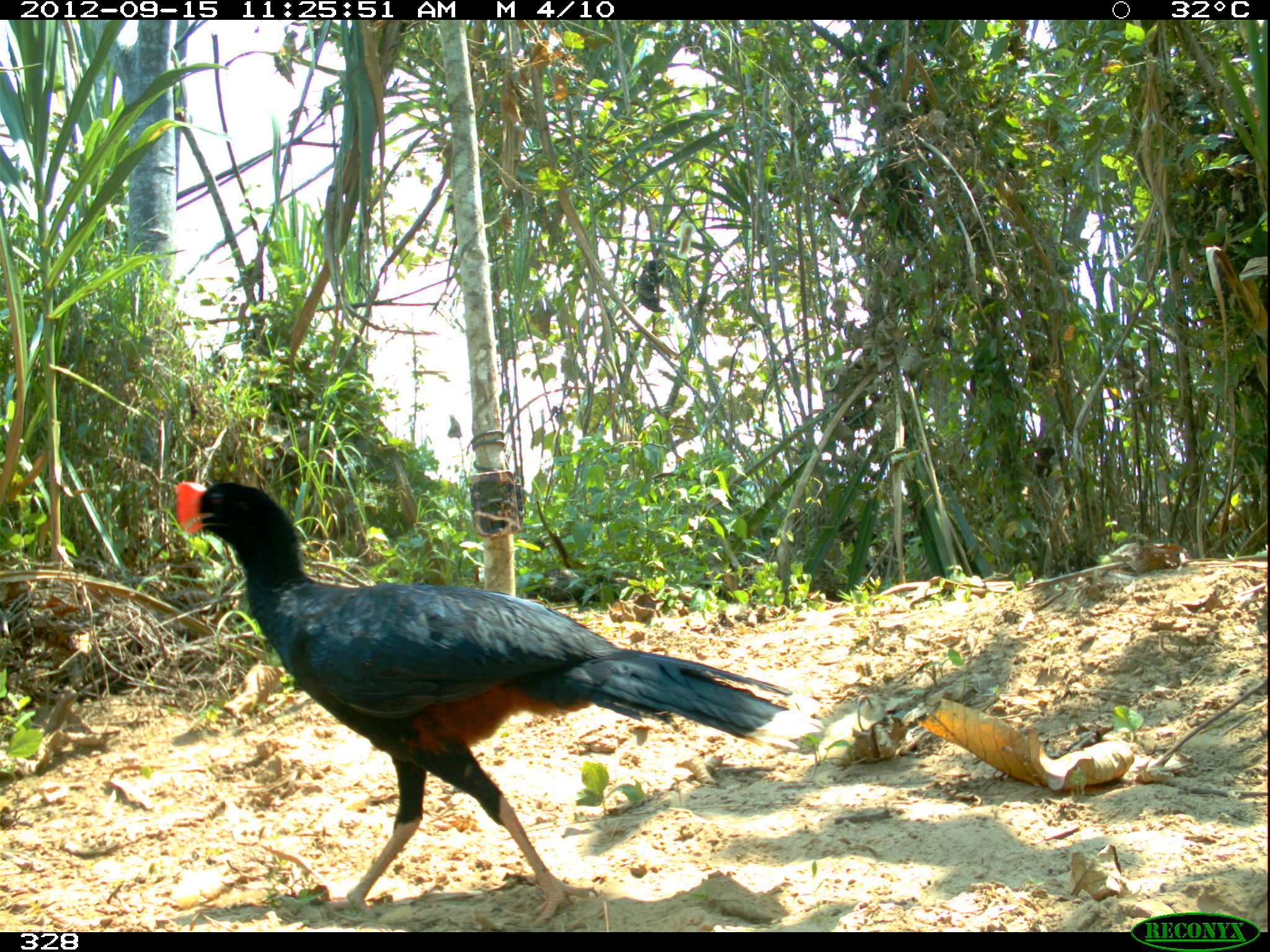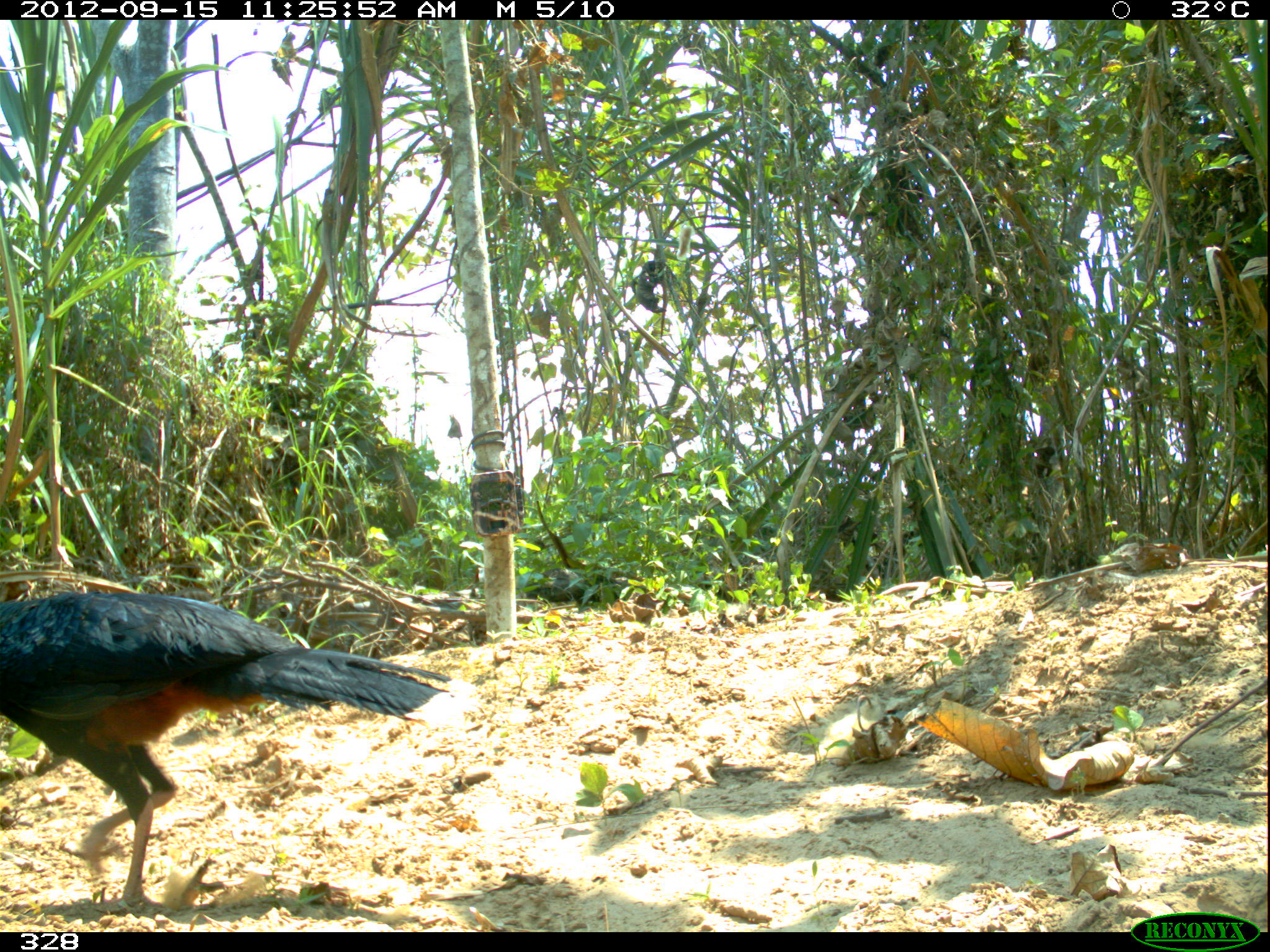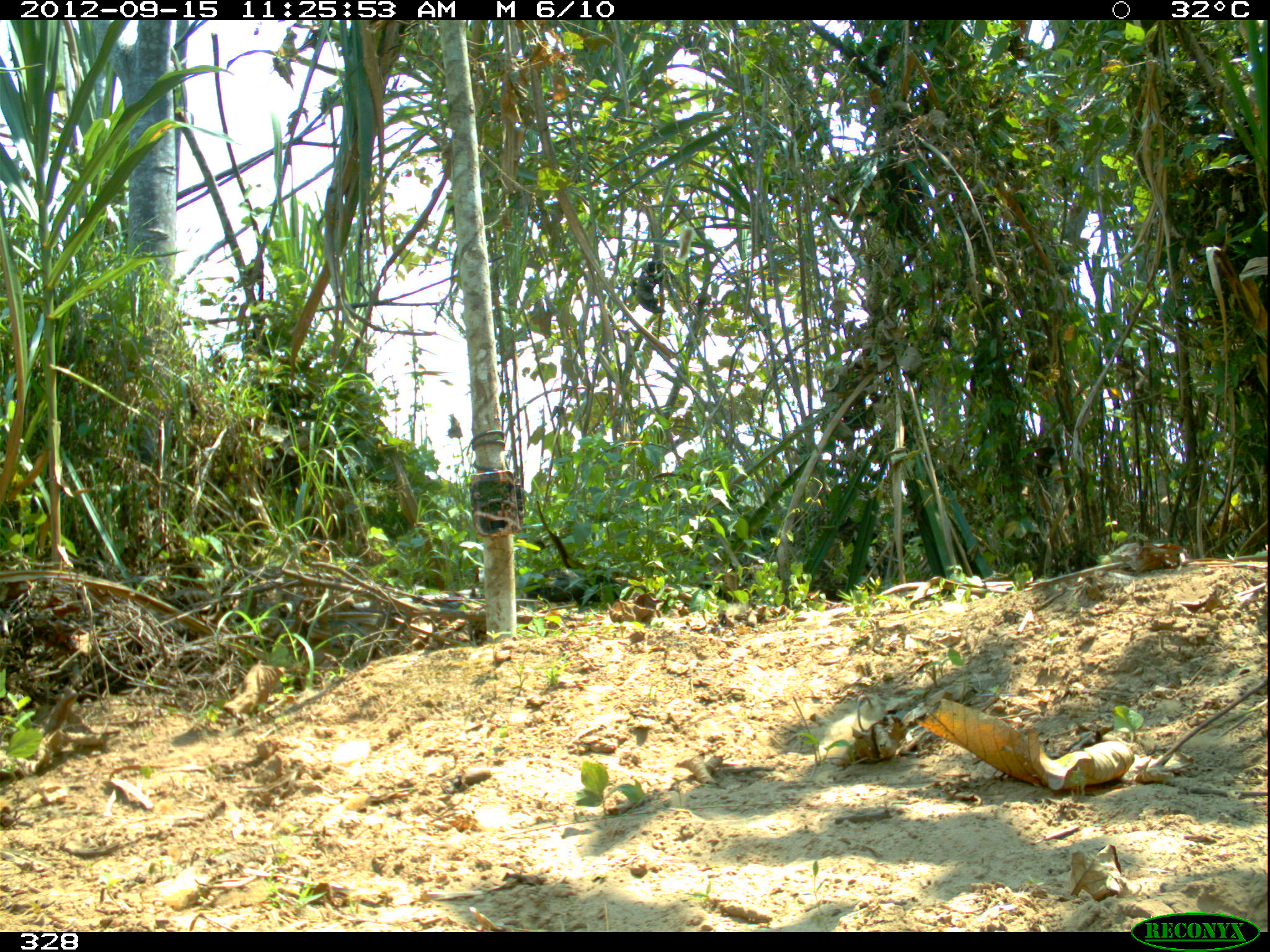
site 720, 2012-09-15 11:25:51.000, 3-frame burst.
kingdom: Animalia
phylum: Chordata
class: Aves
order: Galliformes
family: Cracidae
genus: Mitu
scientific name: Mitu tuberosum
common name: razor-billed curassow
Mitu tuberosum (razor-billed curassow).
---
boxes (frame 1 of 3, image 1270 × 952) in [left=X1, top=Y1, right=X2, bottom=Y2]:
mitu tuberosum: [left=172, top=478, right=826, bottom=930]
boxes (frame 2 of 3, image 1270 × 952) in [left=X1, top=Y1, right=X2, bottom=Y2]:
mitu tuberosum: [left=0, top=589, right=483, bottom=913]